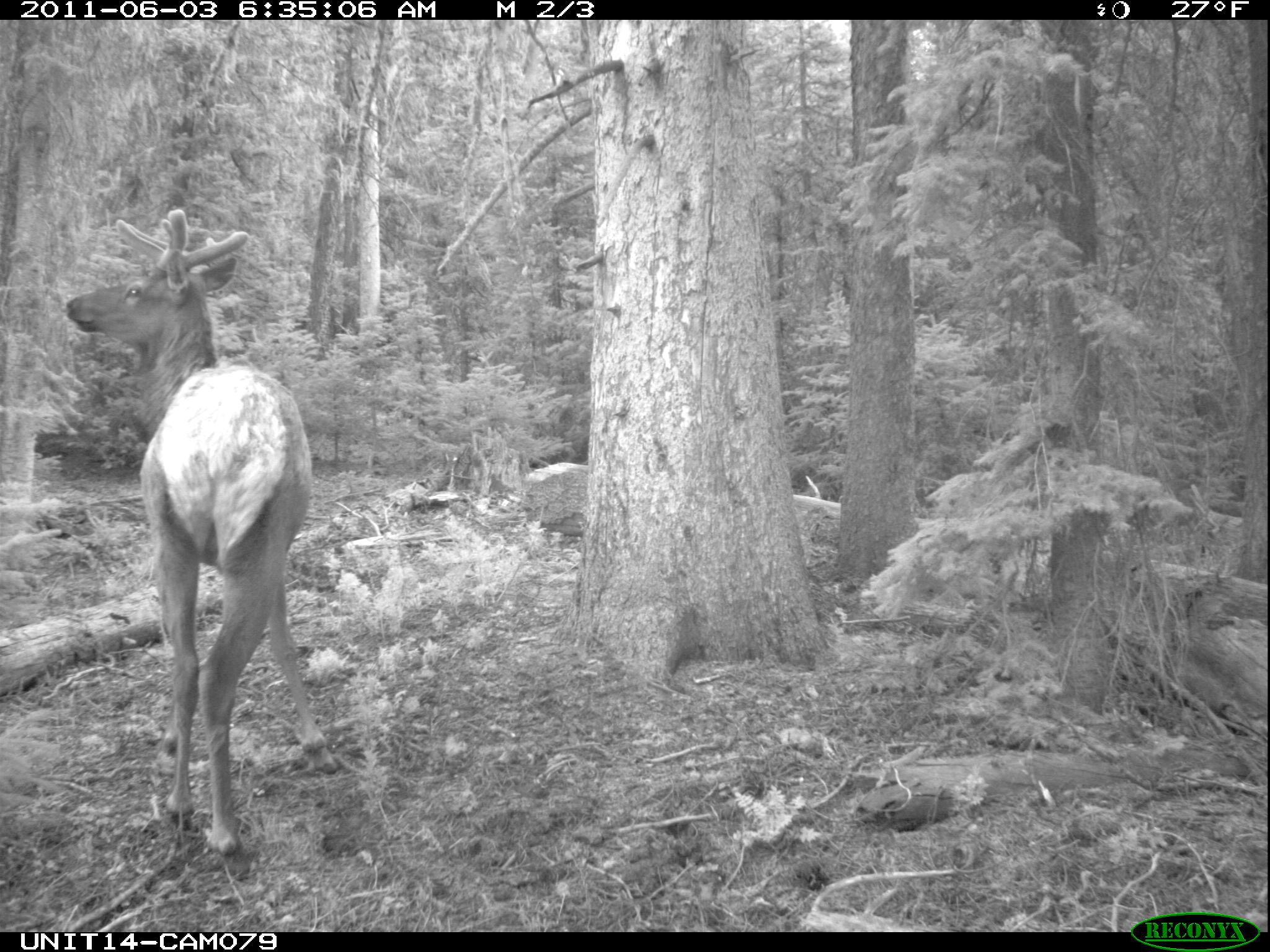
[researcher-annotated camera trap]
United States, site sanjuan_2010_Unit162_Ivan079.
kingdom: Animalia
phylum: Chordata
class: Mammalia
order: Artiodactyla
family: Cervidae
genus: Cervus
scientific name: Cervus elaphus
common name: red deer